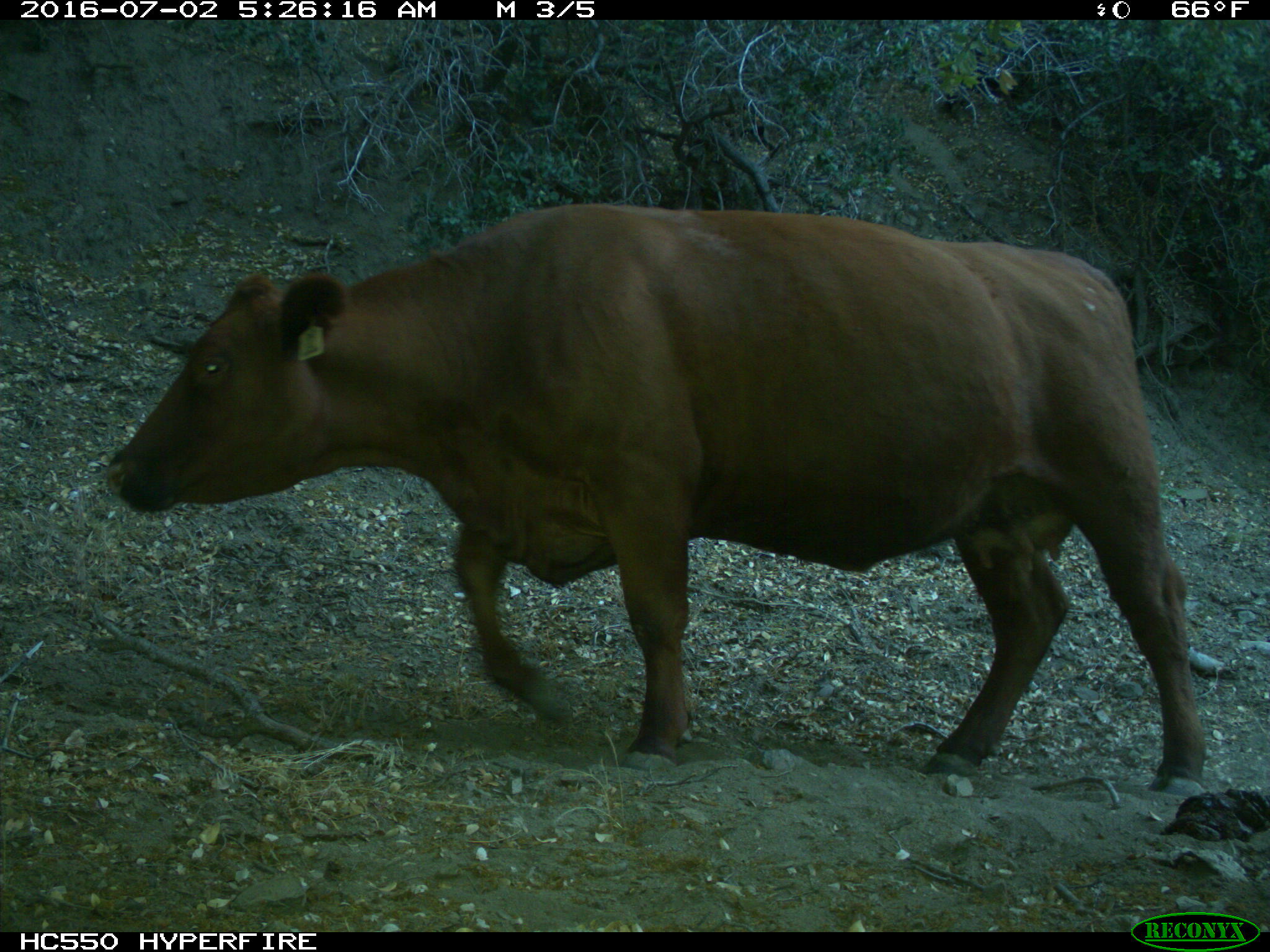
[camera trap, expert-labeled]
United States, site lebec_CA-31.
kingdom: Animalia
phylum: Chordata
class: Mammalia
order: Artiodactyla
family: Bovidae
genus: Bos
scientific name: Bos taurus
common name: domestic cow